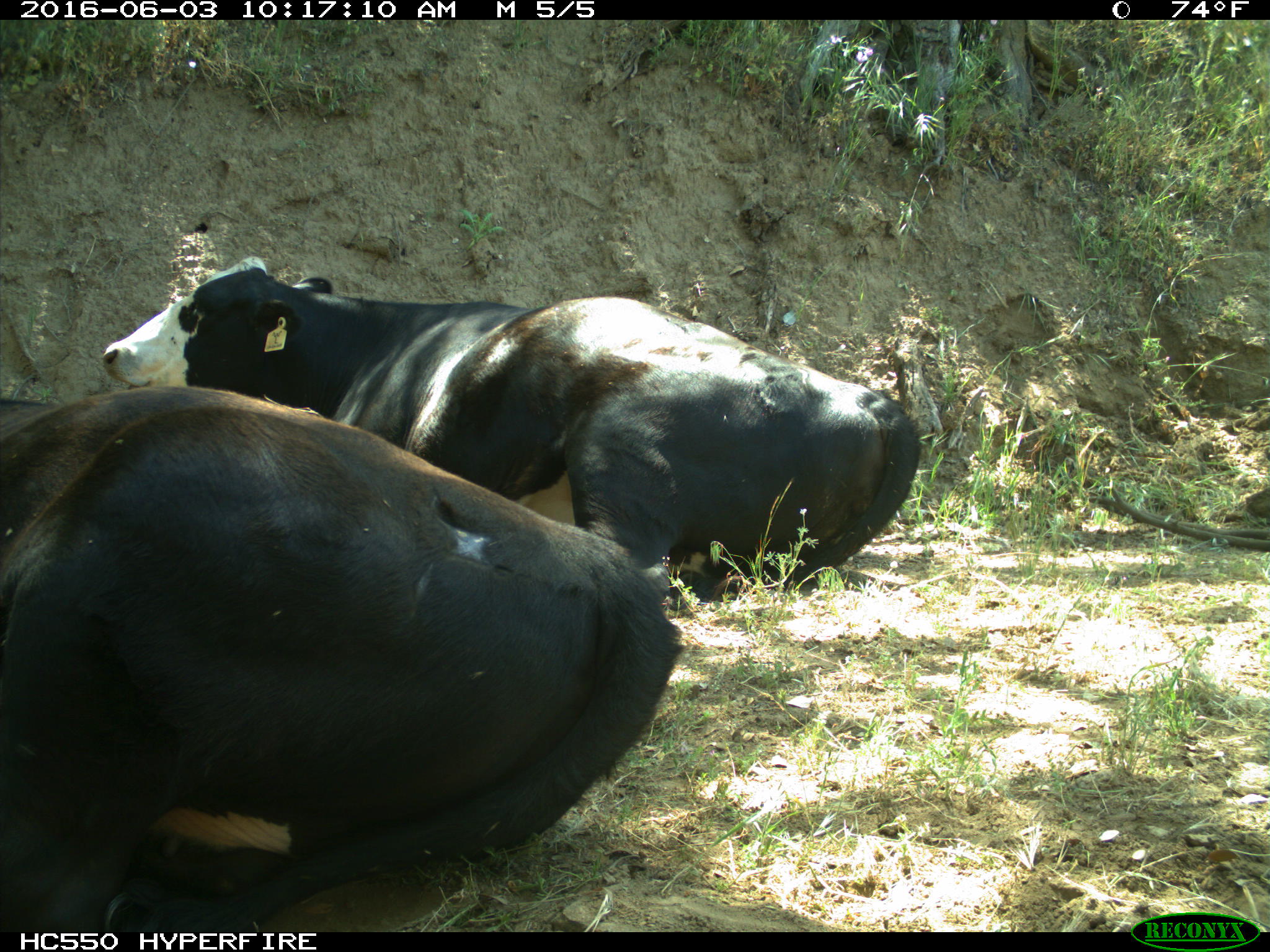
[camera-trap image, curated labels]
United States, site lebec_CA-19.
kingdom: Animalia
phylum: Chordata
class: Mammalia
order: Artiodactyla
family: Bovidae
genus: Bos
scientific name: Bos taurus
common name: domestic cow